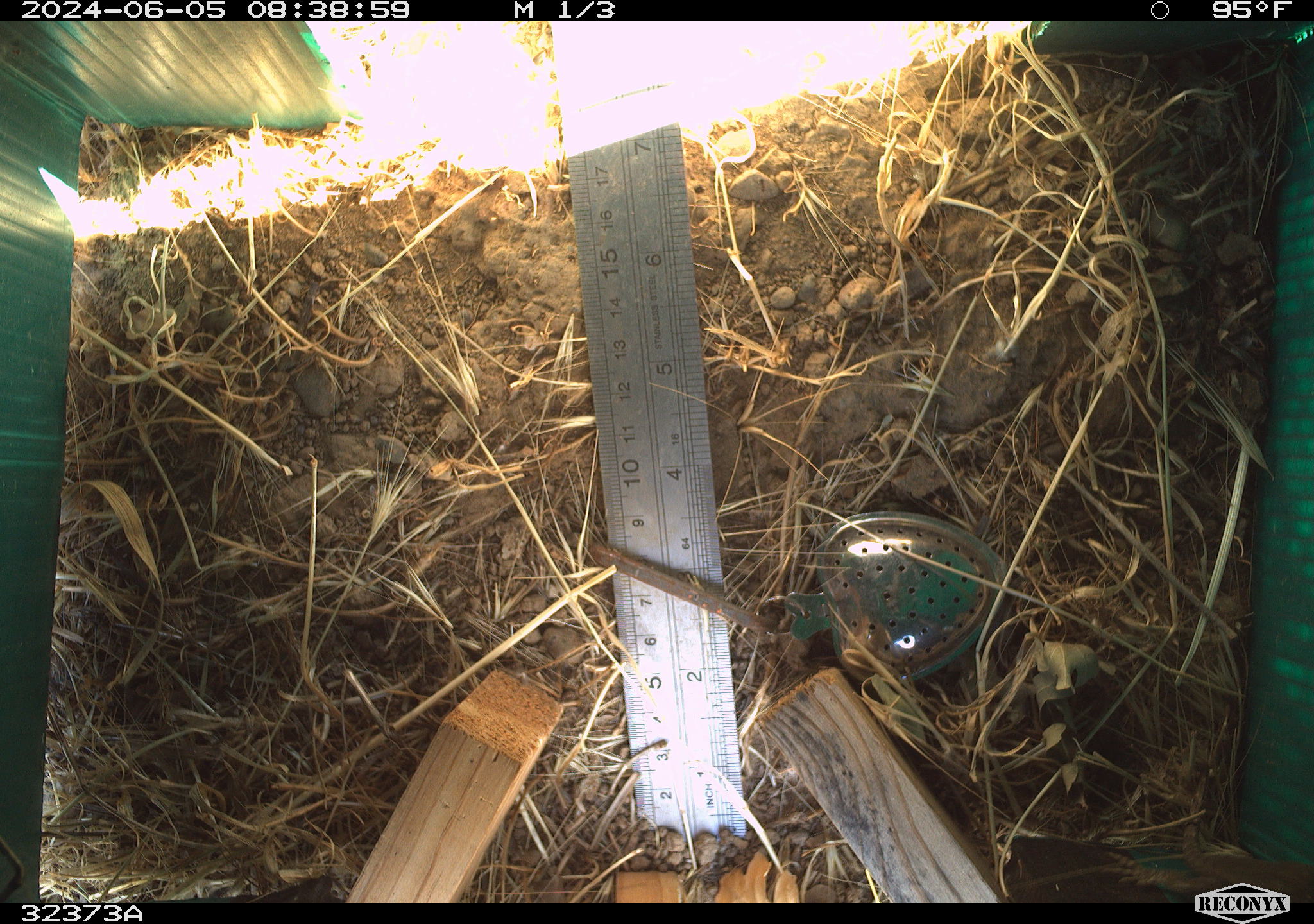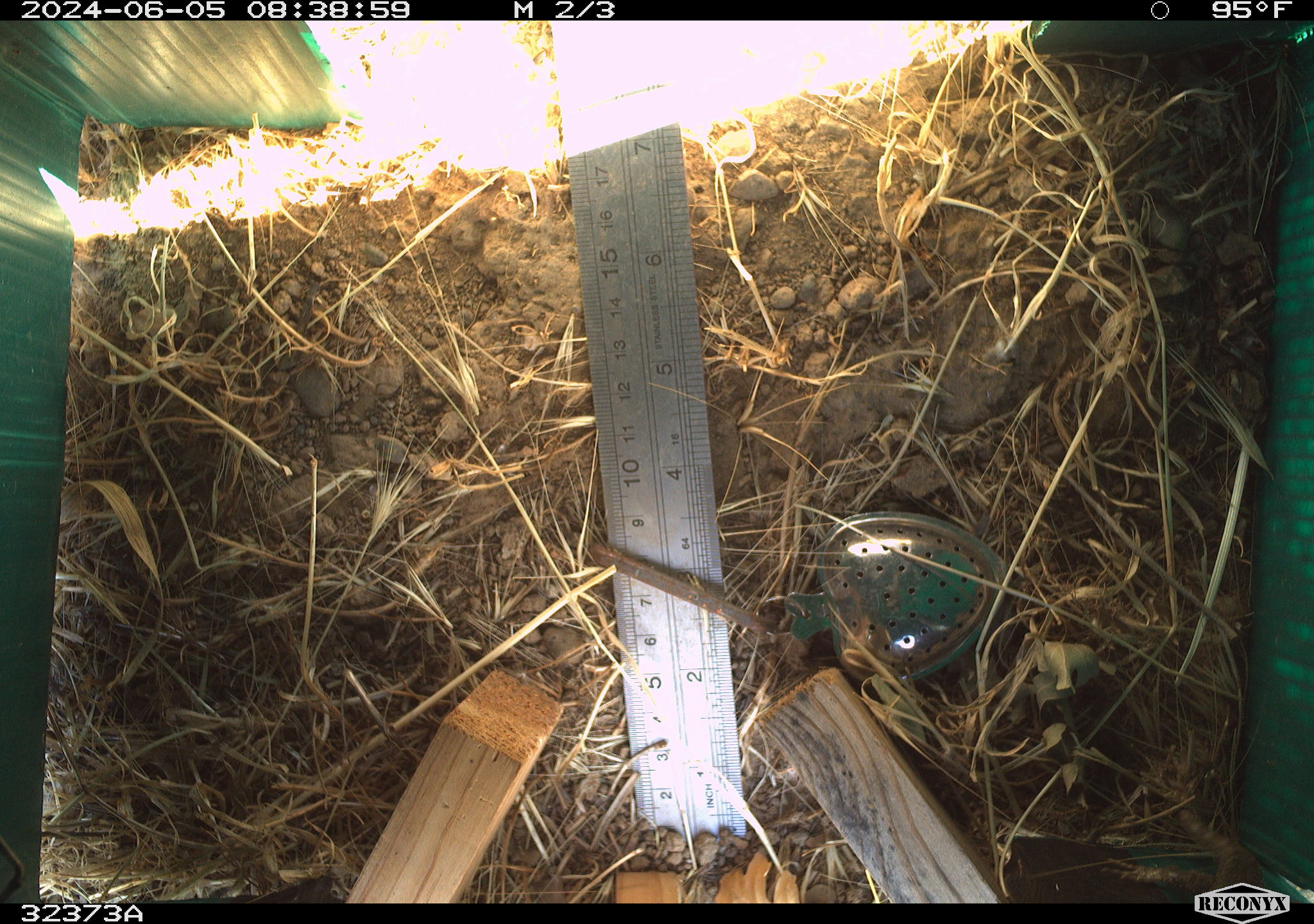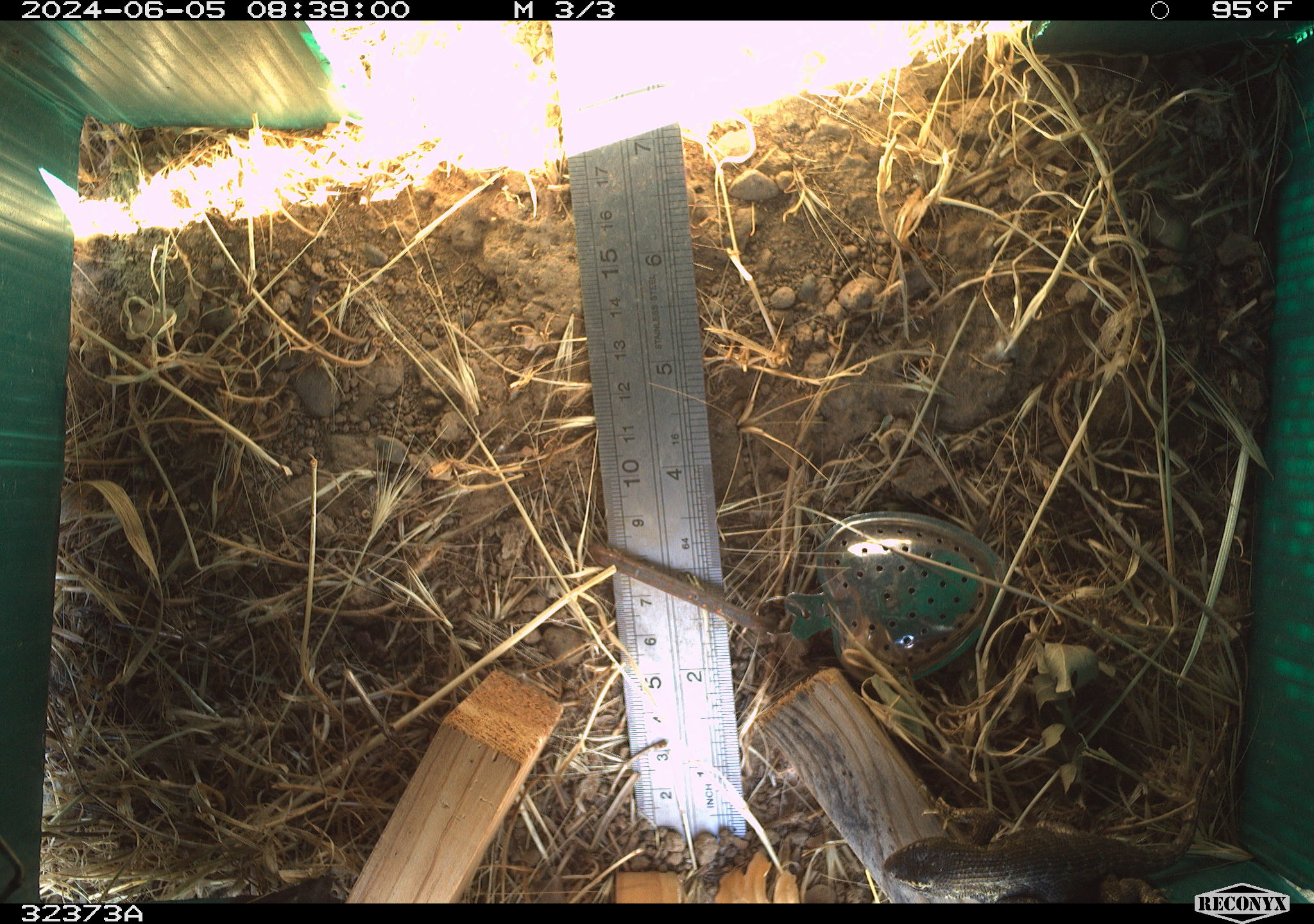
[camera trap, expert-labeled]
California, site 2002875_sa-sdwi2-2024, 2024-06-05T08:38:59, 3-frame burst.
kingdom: Animalia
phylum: Chordata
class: Reptilia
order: Squamata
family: Phrynosomatidae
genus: Sceloporus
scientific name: Sceloporus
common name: spiny lizards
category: sceloporus species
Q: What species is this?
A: Sceloporus species (spiny lizards) (Sceloporus).